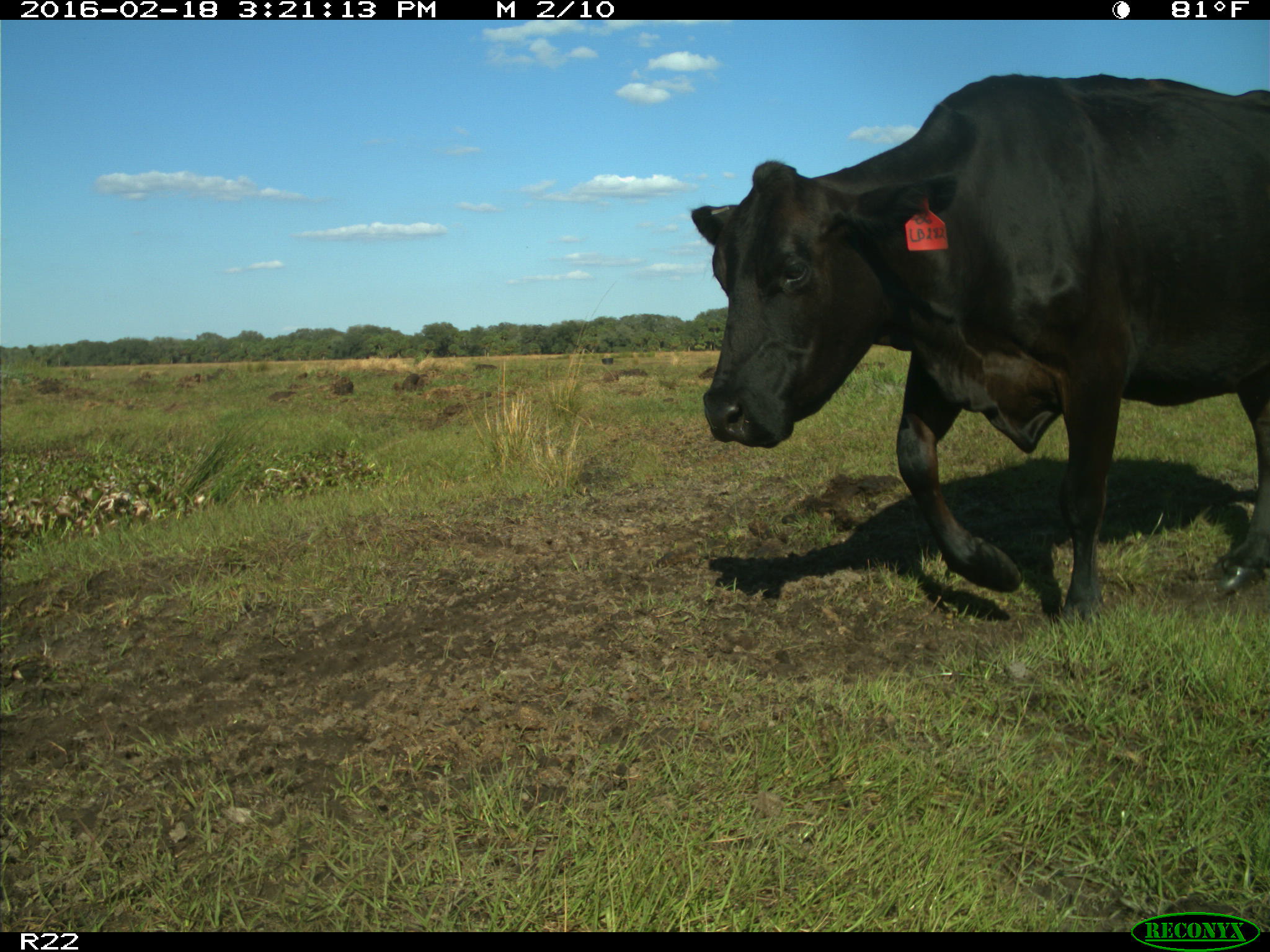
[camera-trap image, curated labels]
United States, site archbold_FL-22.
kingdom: Animalia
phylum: Chordata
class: Mammalia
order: Artiodactyla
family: Bovidae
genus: Bos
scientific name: Bos taurus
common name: domestic cow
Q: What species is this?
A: Bos taurus (domestic cow).